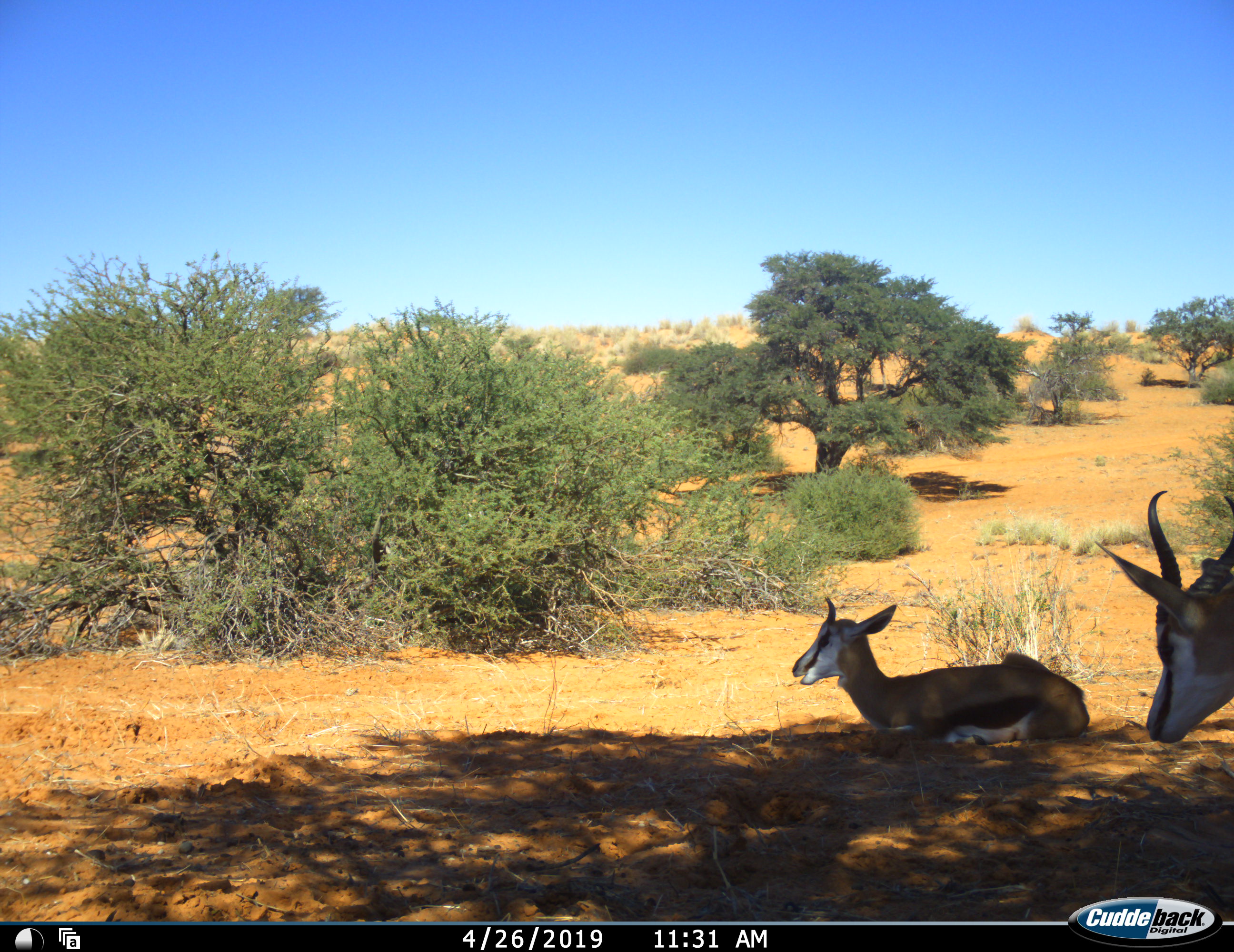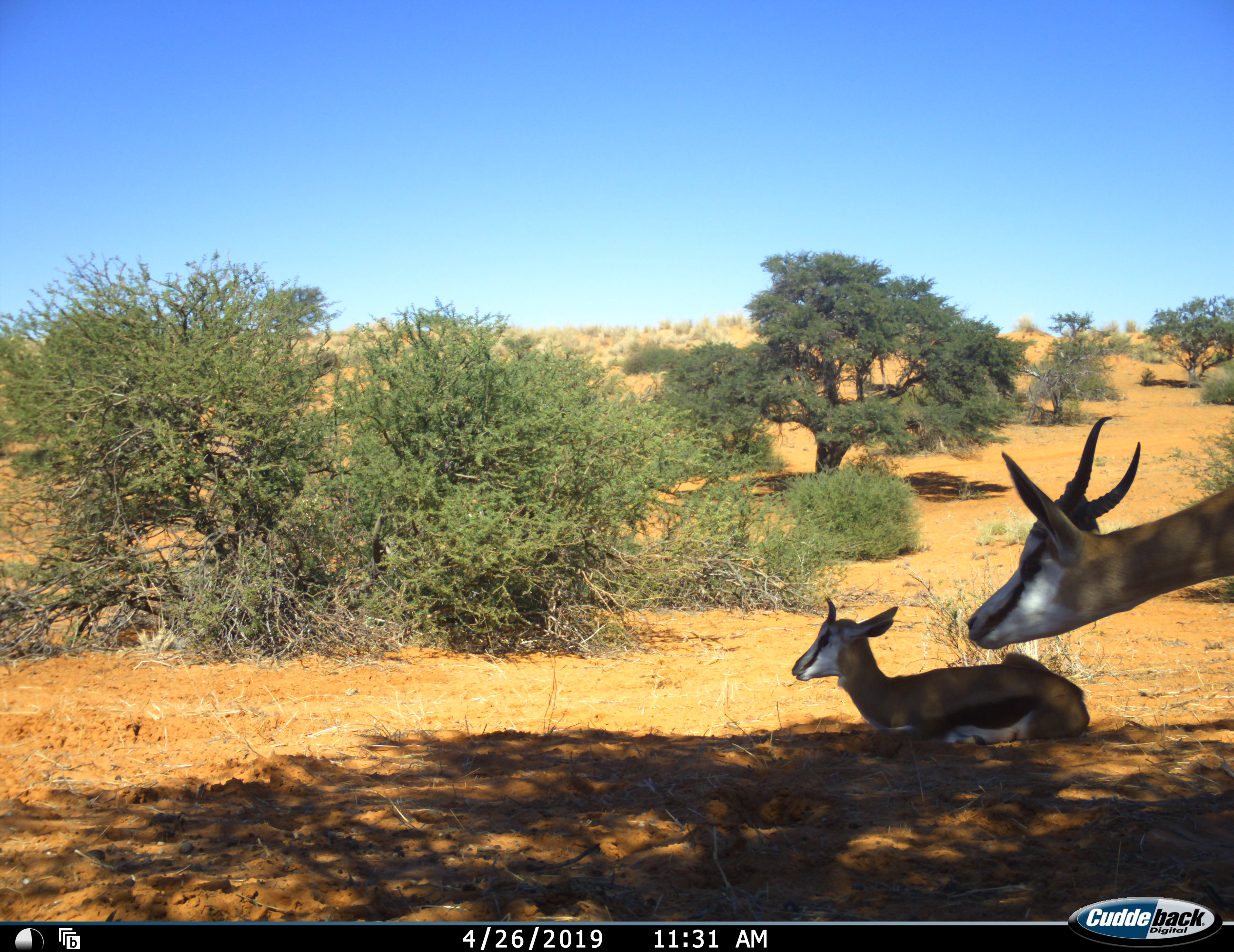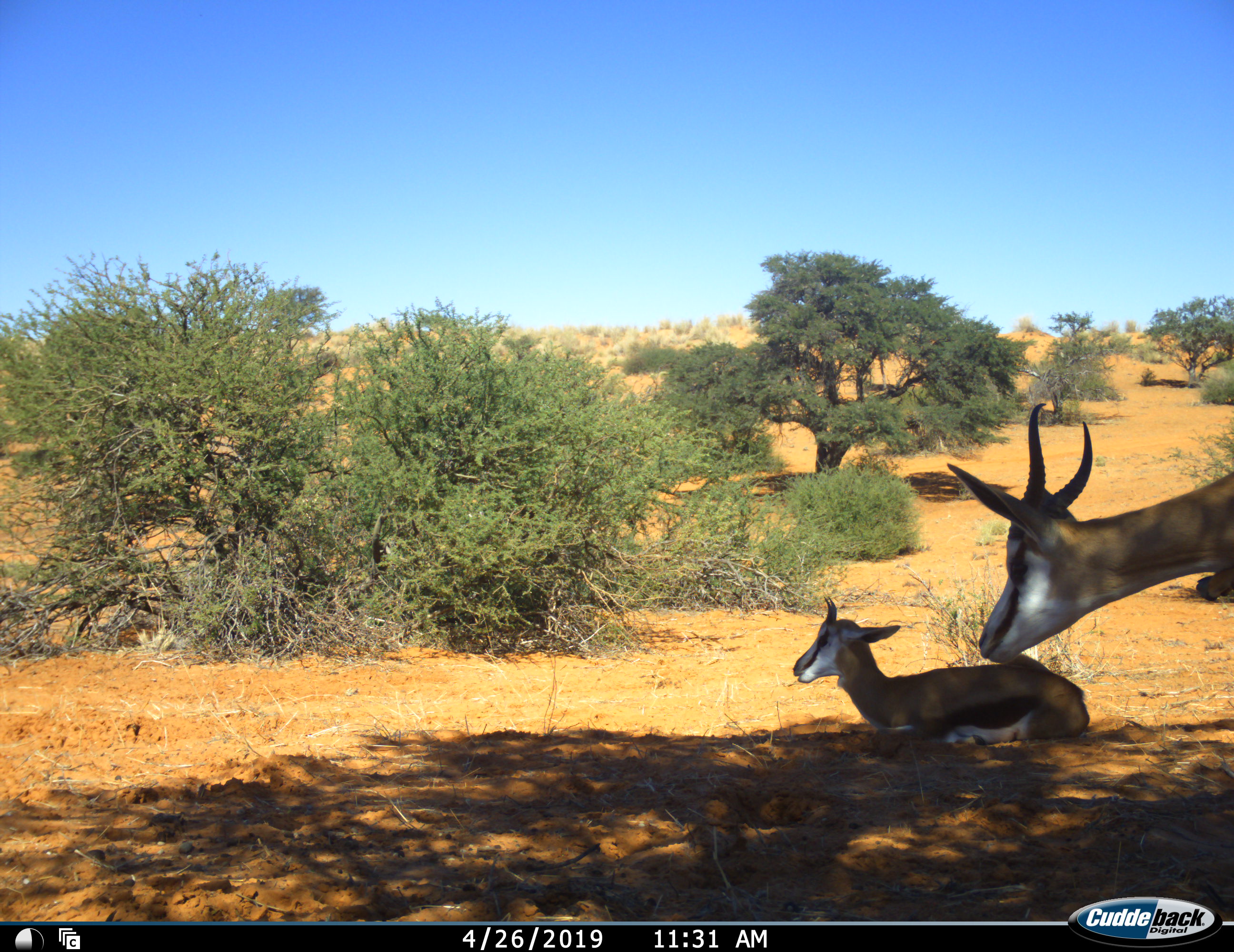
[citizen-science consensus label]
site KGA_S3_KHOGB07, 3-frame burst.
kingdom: Animalia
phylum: Chordata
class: Mammalia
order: Artiodactyla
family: Bovidae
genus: Antidorcas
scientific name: Antidorcas marsupialis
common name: springbok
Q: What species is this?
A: Springbok (Antidorcas marsupialis).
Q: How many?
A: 2.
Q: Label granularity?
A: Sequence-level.